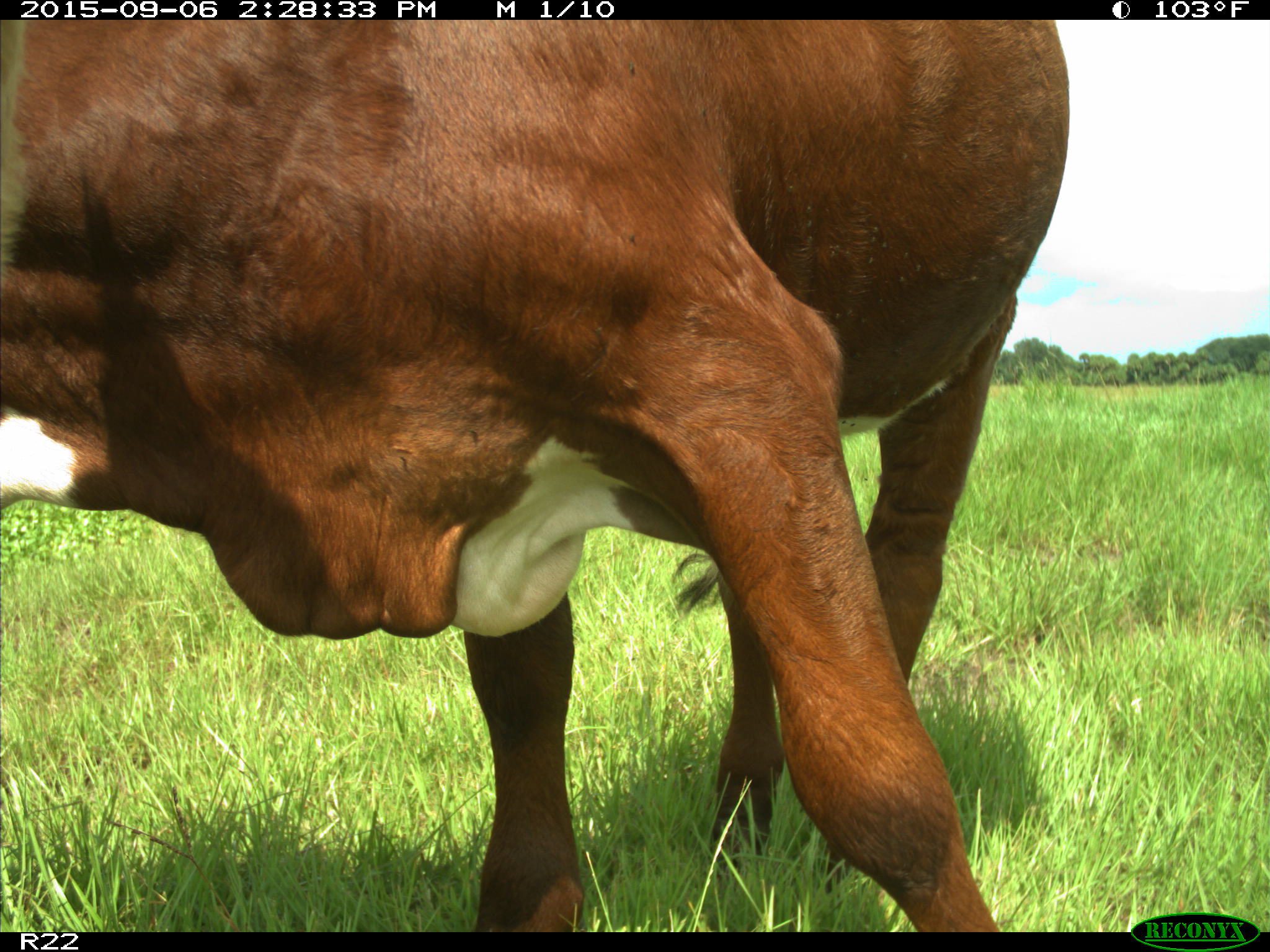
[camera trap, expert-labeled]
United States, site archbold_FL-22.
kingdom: Animalia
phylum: Chordata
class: Mammalia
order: Artiodactyla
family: Bovidae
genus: Bos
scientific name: Bos taurus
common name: domestic cow